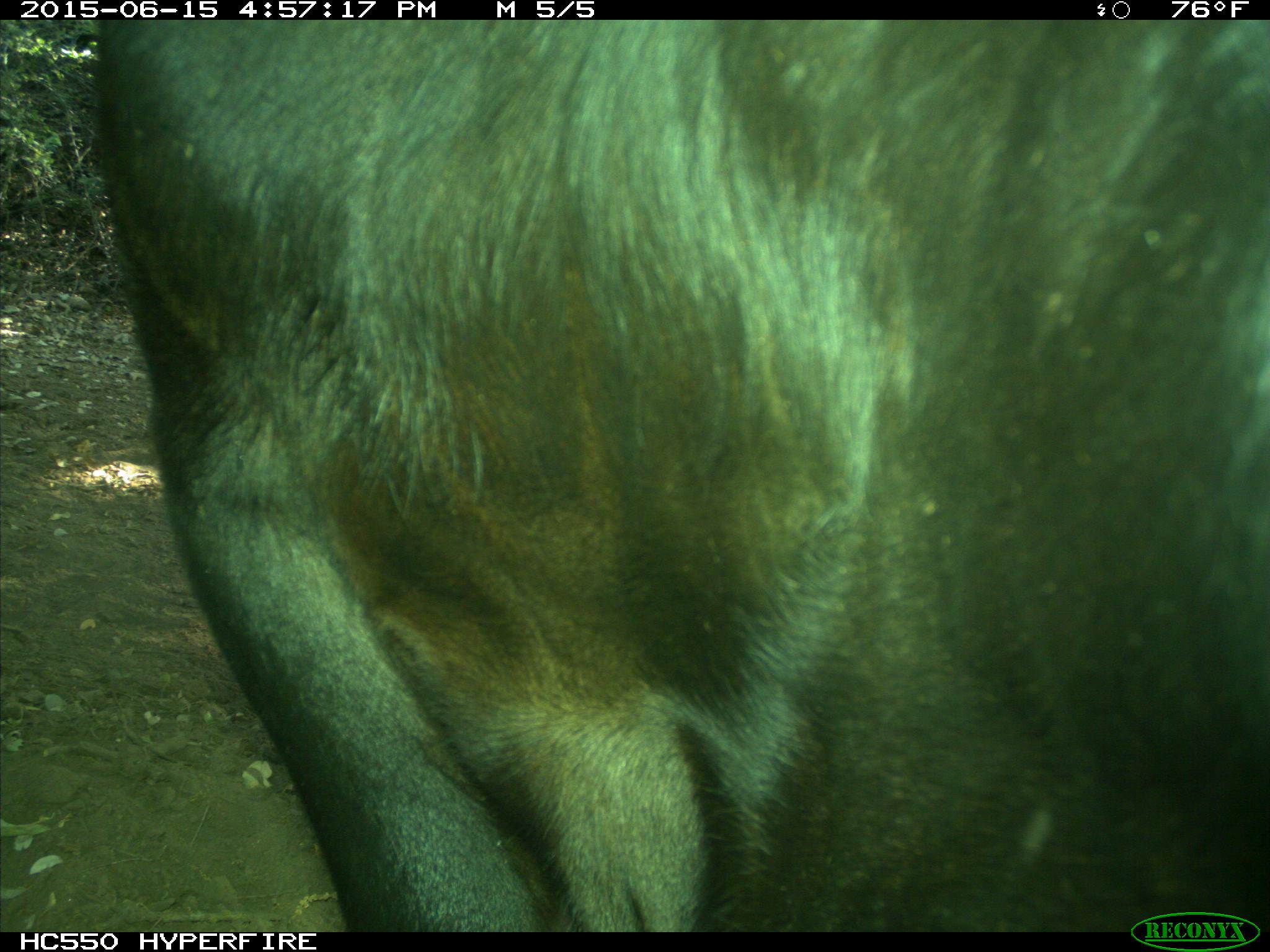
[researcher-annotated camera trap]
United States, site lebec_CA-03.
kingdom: Animalia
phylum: Chordata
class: Mammalia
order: Artiodactyla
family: Bovidae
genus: Bos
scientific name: Bos taurus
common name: domestic cow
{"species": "Bos taurus (domestic cow)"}